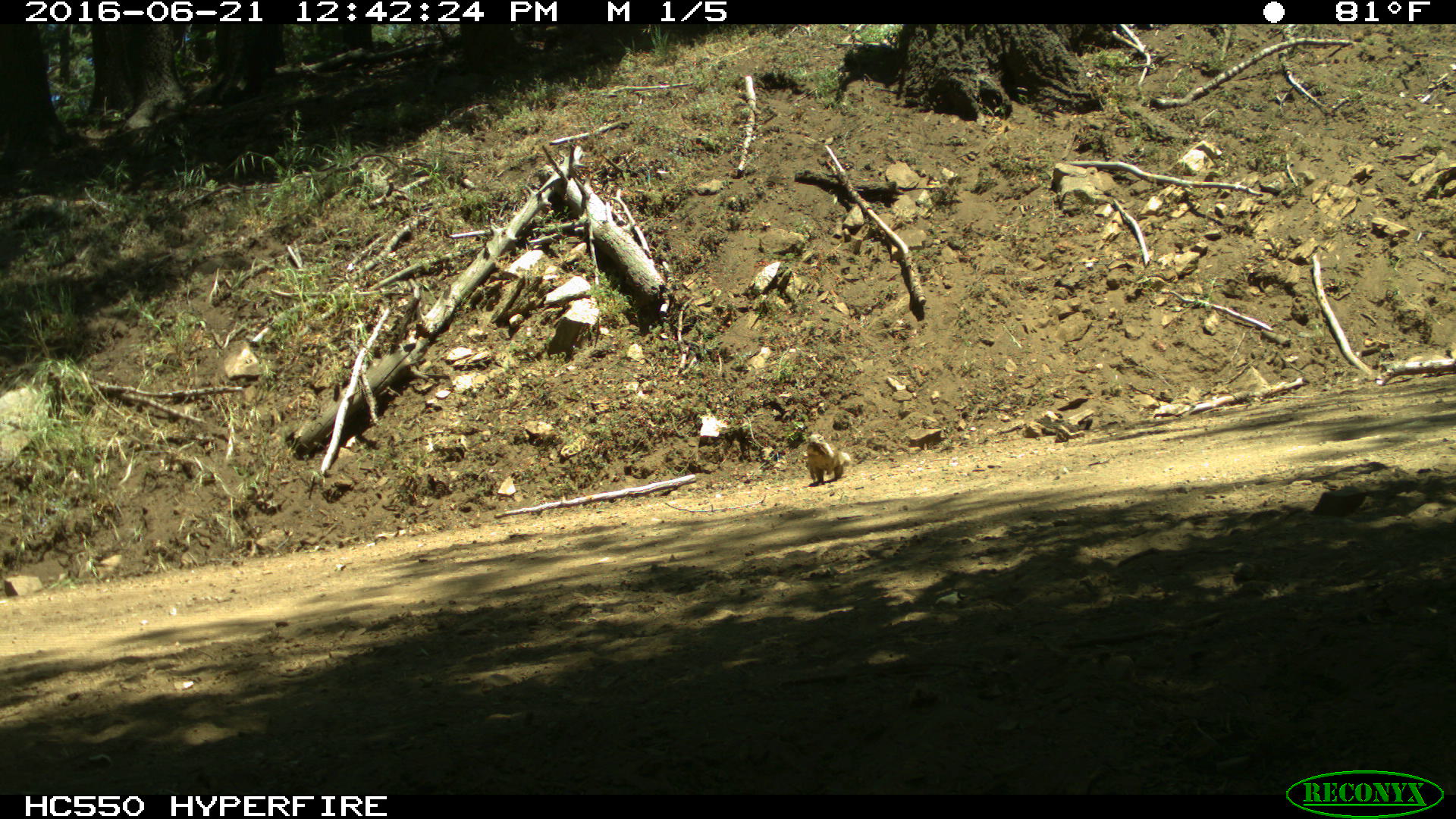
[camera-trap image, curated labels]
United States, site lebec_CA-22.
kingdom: Animalia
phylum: Chordata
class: Mammalia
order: Rodentia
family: Sciuridae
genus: Otospermophilus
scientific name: Otospermophilus beecheyi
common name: california ground squirrel